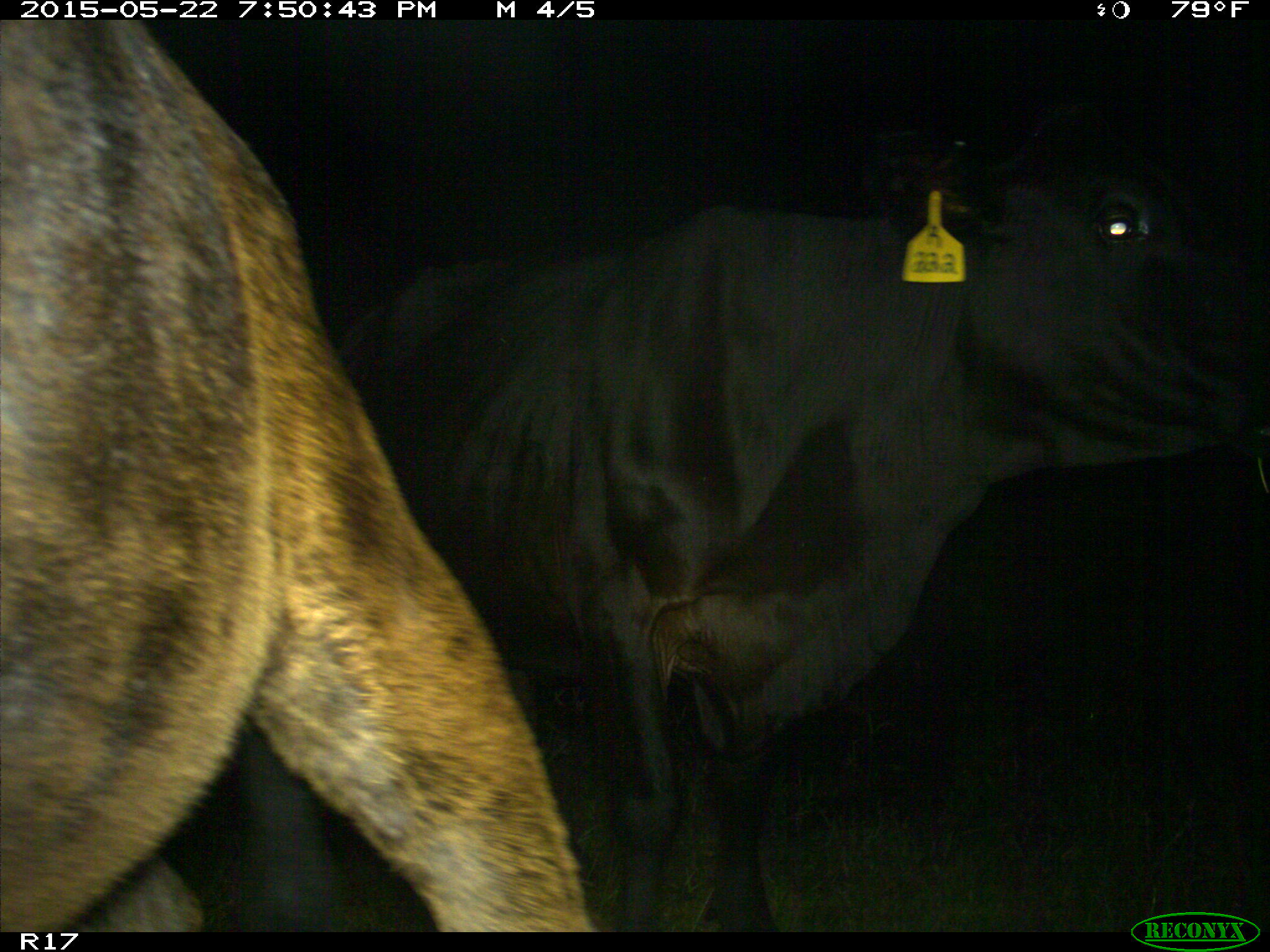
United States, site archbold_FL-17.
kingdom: Animalia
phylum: Chordata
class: Mammalia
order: Artiodactyla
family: Bovidae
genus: Bos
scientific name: Bos taurus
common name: domestic cow